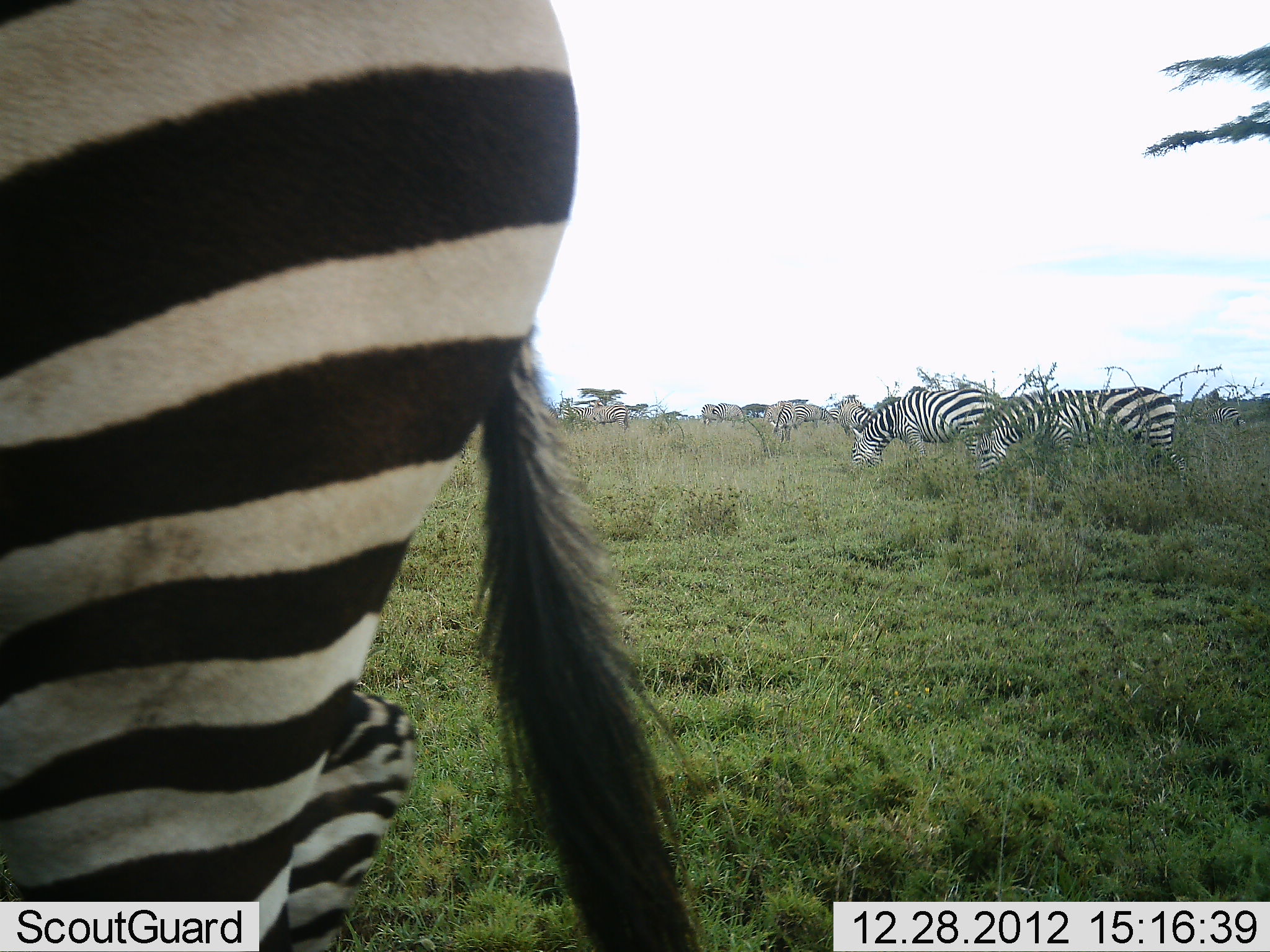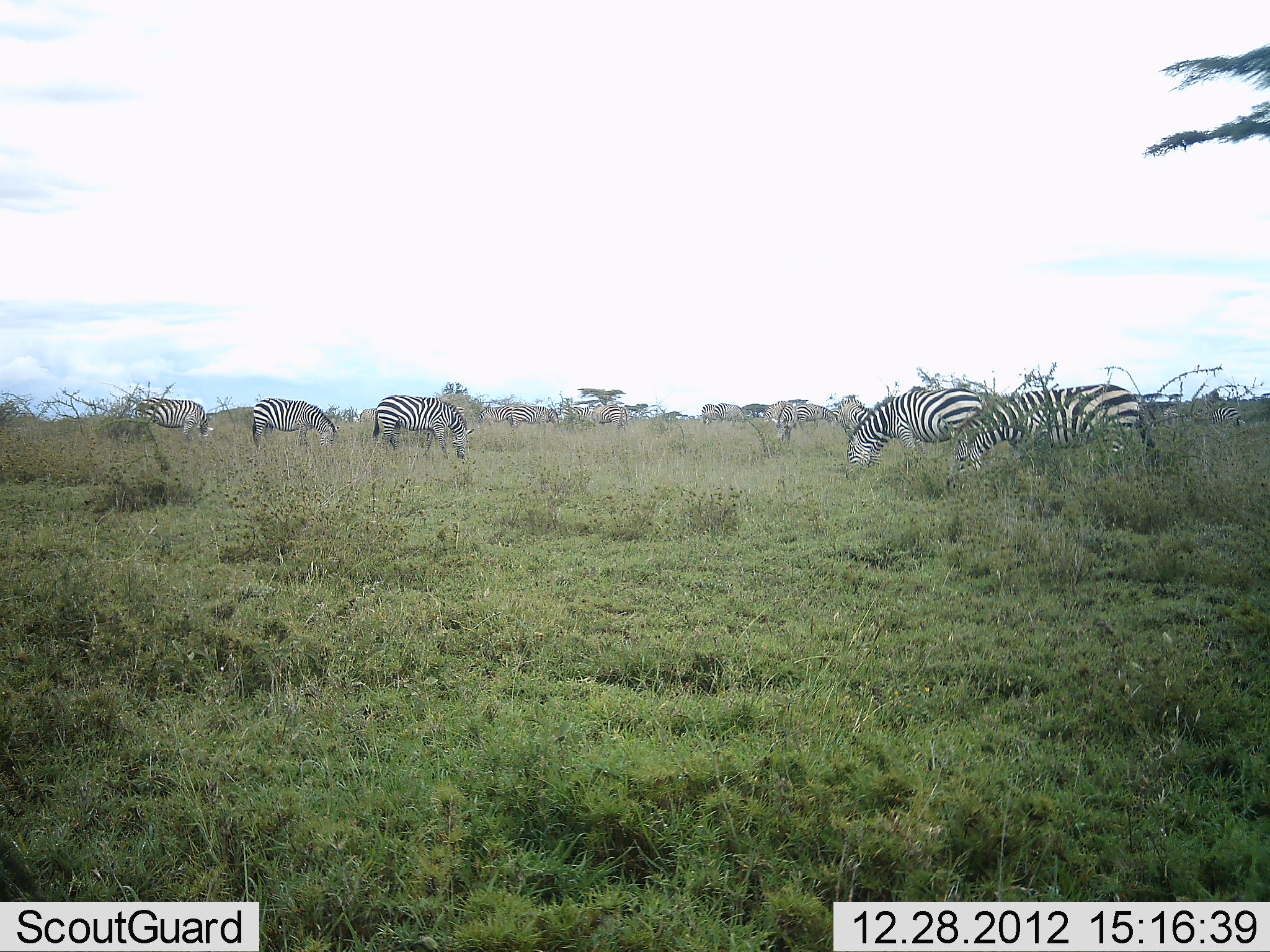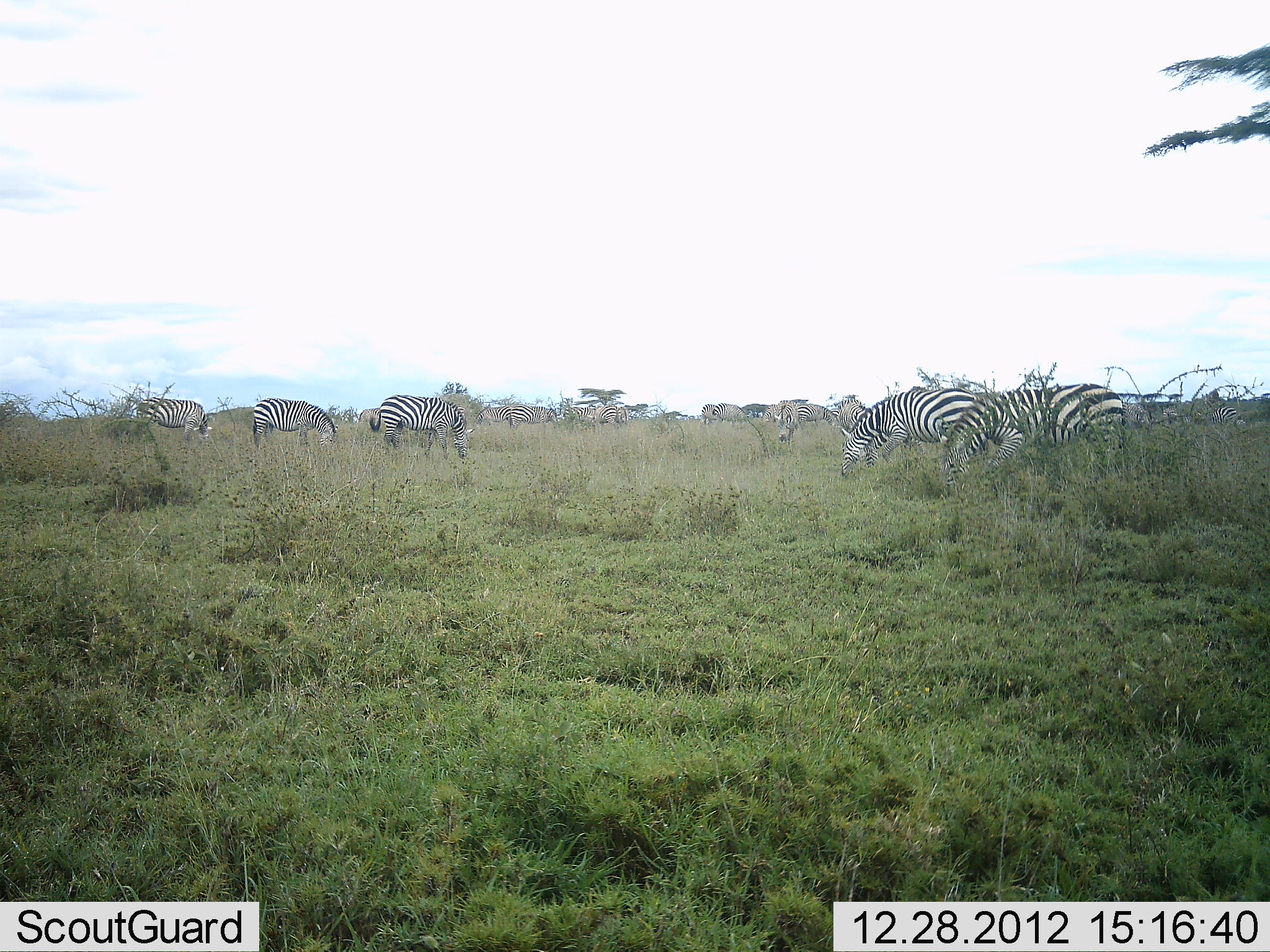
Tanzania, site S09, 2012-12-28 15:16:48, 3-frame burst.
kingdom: Animalia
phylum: Chordata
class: Mammalia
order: Perissodactyla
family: Equidae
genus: Equus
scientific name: Equus quagga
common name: plains zebra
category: zebra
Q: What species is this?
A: Zebra (plains zebra) (Equus quagga).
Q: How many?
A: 11-50.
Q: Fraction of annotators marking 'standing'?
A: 29%.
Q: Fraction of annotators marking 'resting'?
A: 12%.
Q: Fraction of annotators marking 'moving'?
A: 44%.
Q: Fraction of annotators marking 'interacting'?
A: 9%.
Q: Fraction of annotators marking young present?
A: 0%.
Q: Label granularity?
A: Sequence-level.